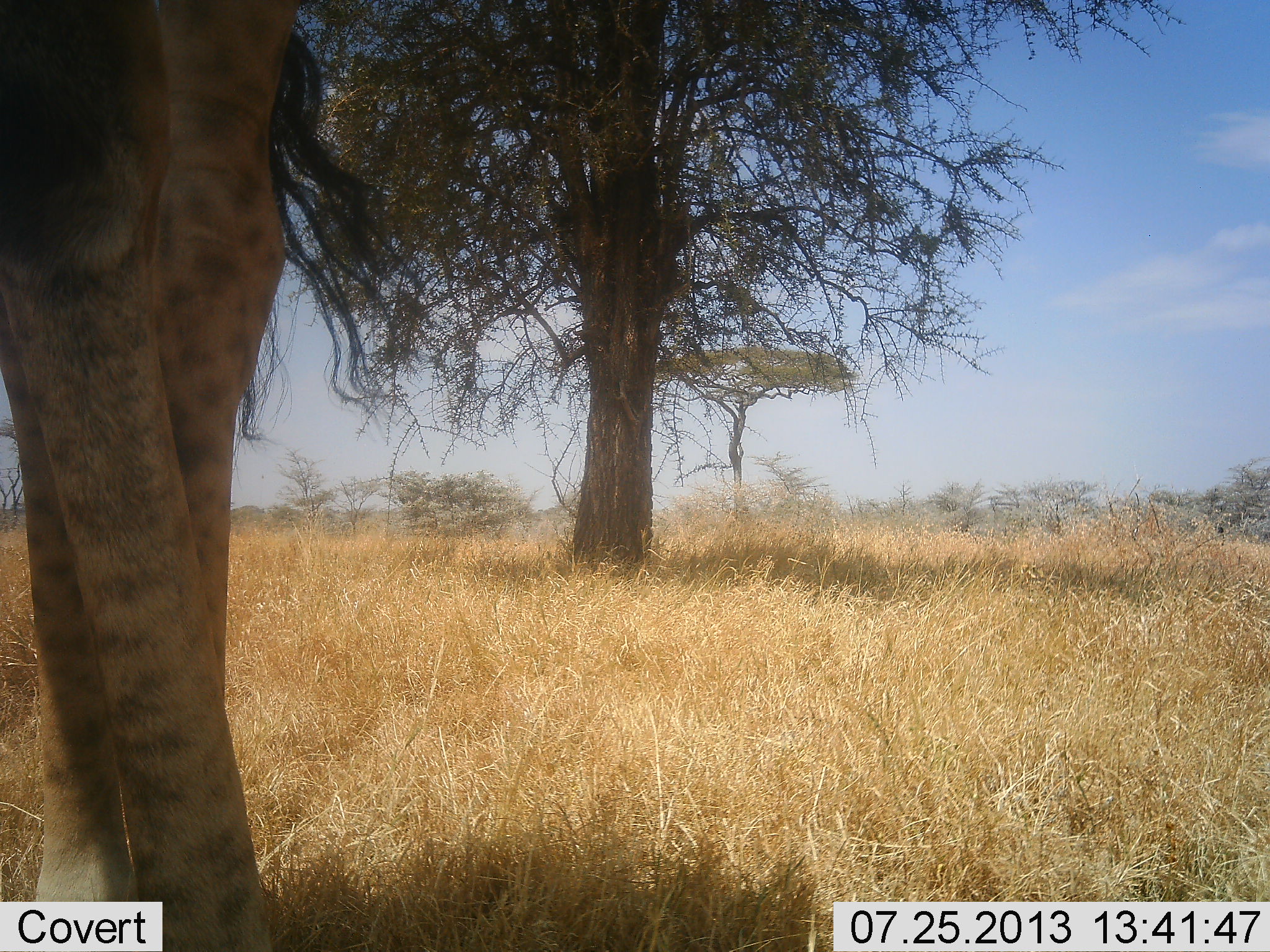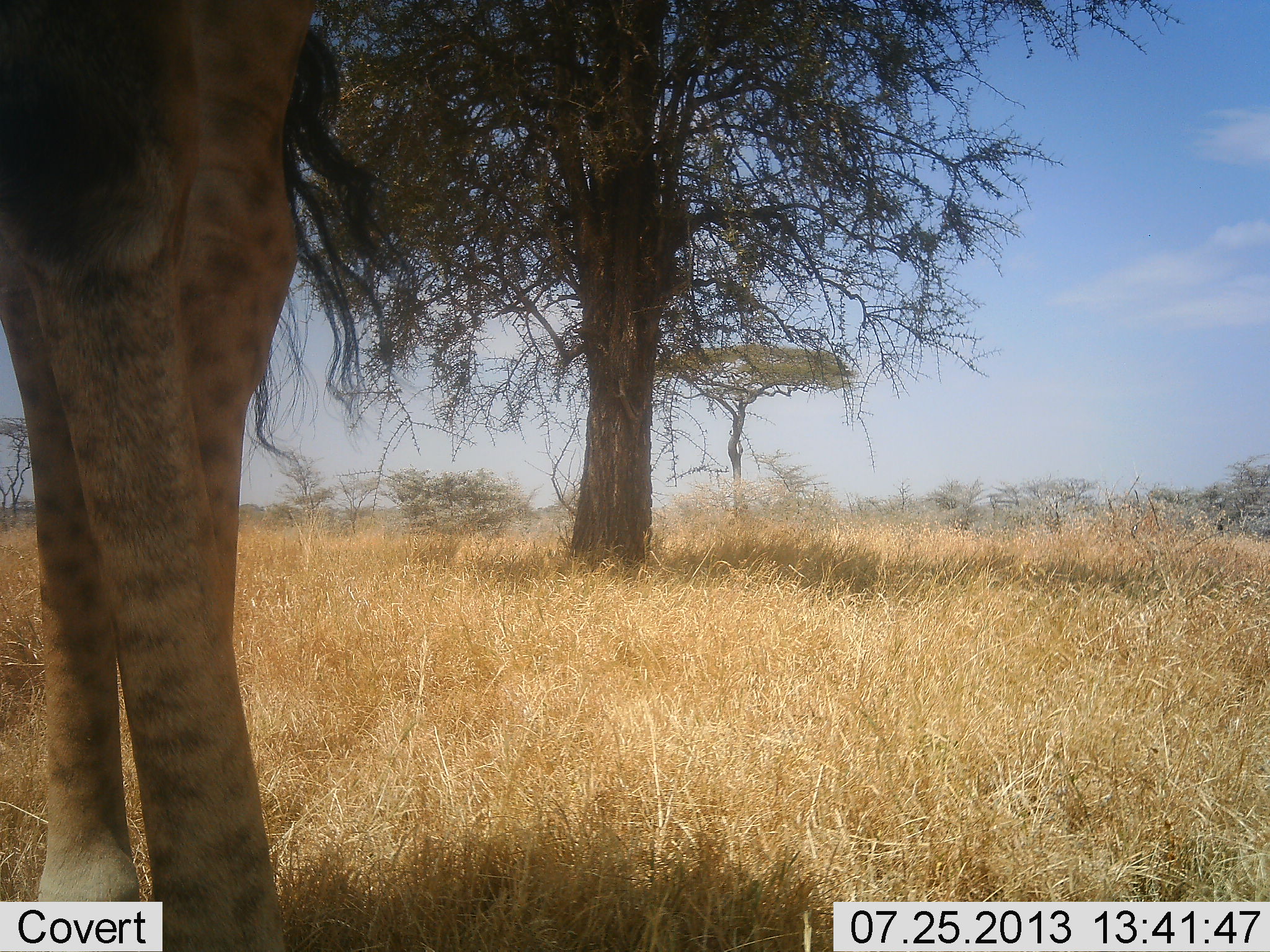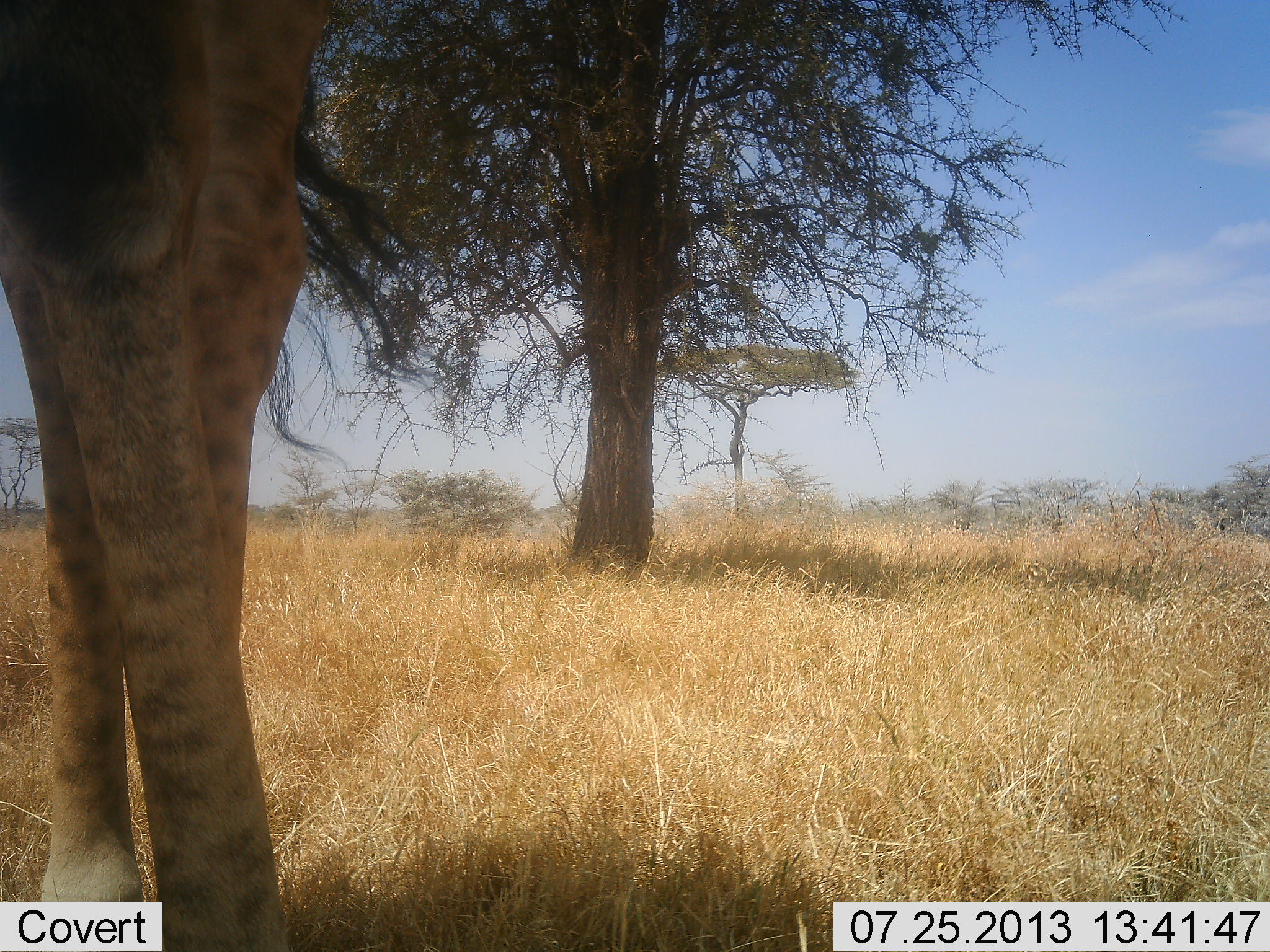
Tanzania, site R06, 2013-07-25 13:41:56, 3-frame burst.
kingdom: Animalia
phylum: Chordata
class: Mammalia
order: Artiodactyla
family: Giraffidae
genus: Giraffa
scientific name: Giraffa camelopardalis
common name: giraffe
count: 1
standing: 83%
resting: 0%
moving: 6%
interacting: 3%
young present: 0%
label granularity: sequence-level